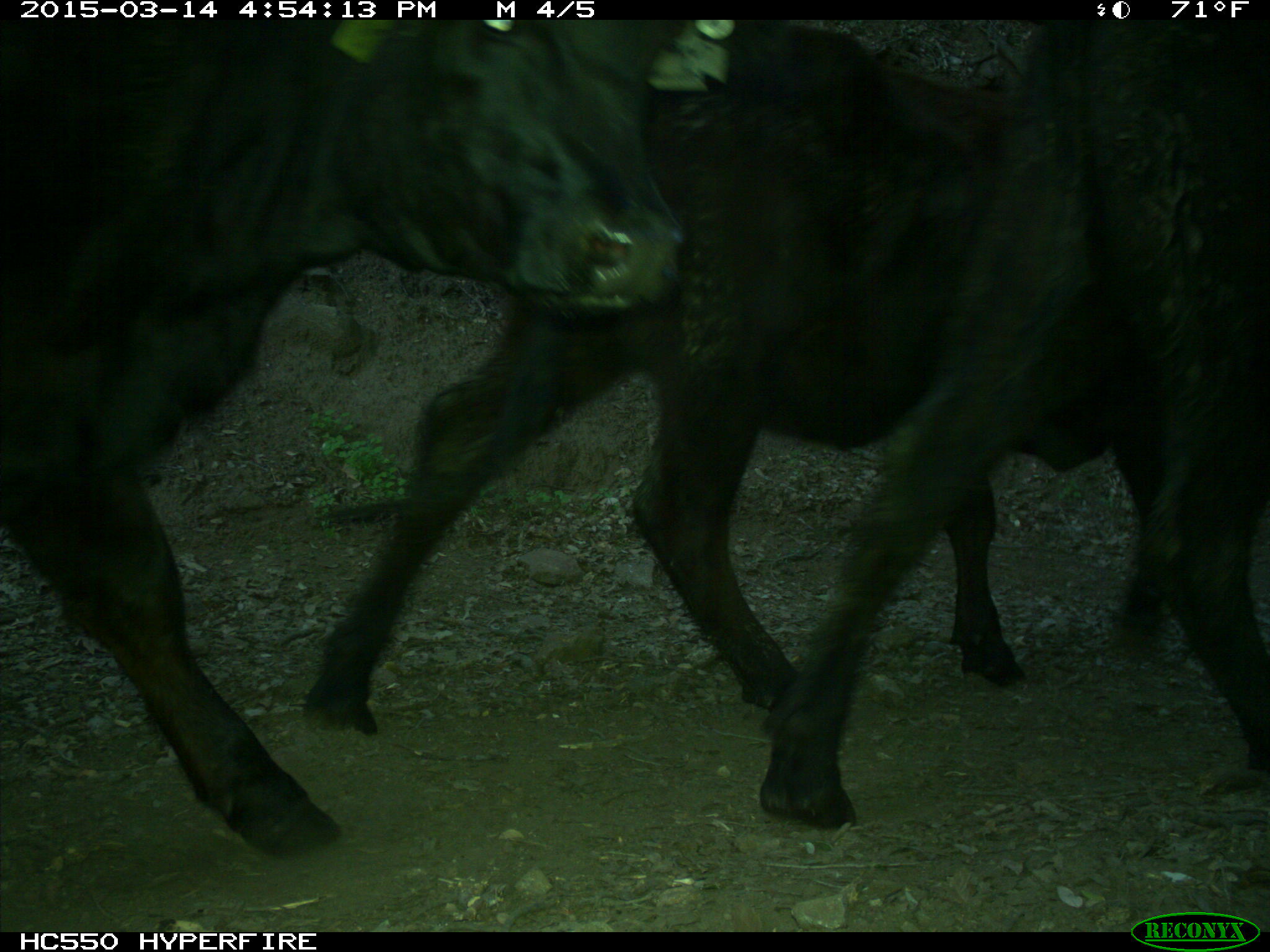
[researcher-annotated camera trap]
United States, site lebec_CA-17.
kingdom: Animalia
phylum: Chordata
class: Mammalia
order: Artiodactyla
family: Bovidae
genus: Bos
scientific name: Bos taurus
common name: domestic cow